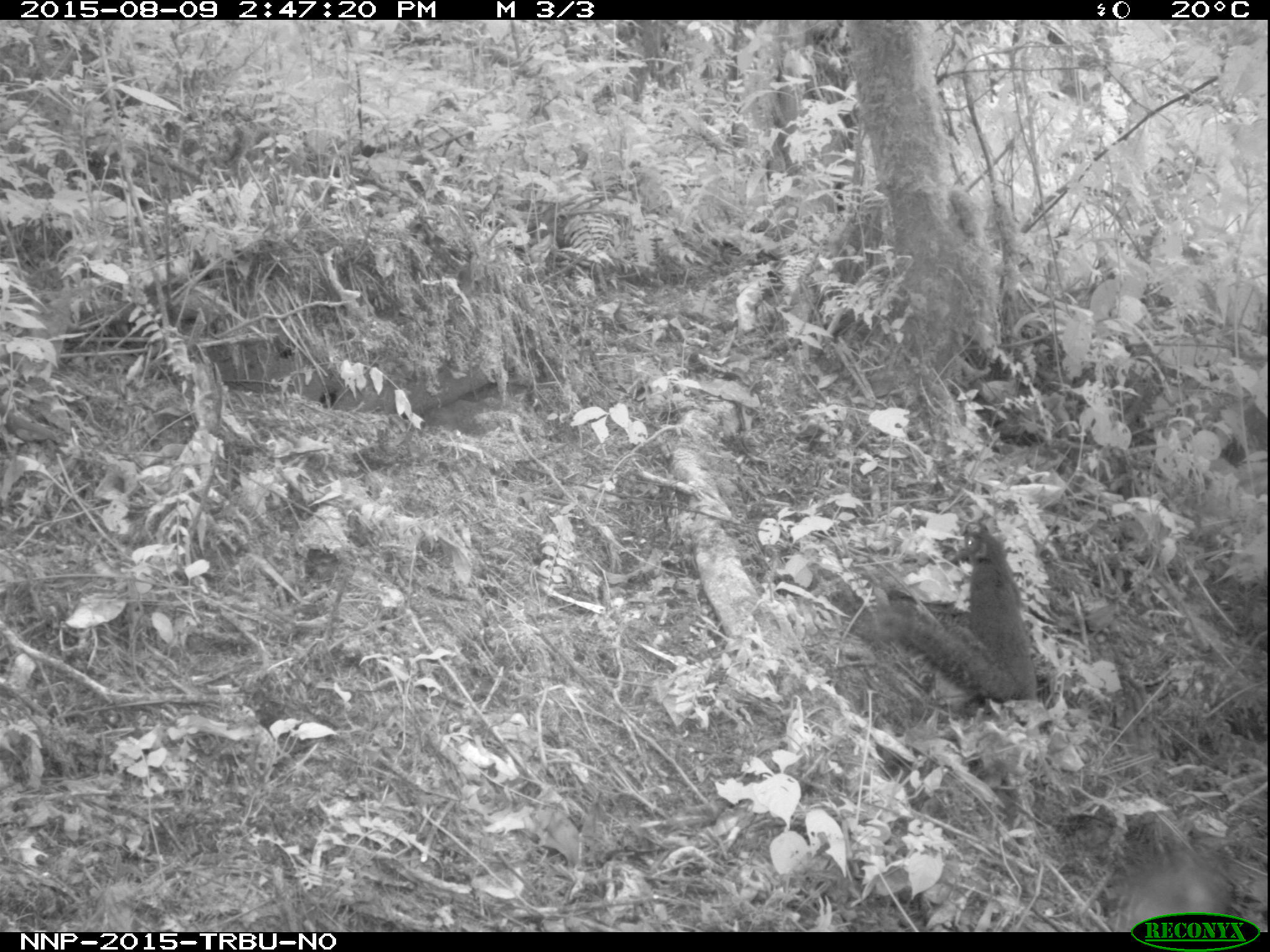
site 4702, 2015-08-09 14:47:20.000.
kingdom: Animalia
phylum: Chordata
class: Mammalia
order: Rodentia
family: Sciuridae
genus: Funisciurus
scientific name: Funisciurus carruthersi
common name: carruther's mountain squirrel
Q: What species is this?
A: Funisciurus carruthersi (carruther's mountain squirrel).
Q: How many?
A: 1.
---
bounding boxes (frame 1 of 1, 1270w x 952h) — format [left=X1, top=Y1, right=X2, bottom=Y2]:
funisciurus carruthersi: [left=871, top=530, right=1038, bottom=700]